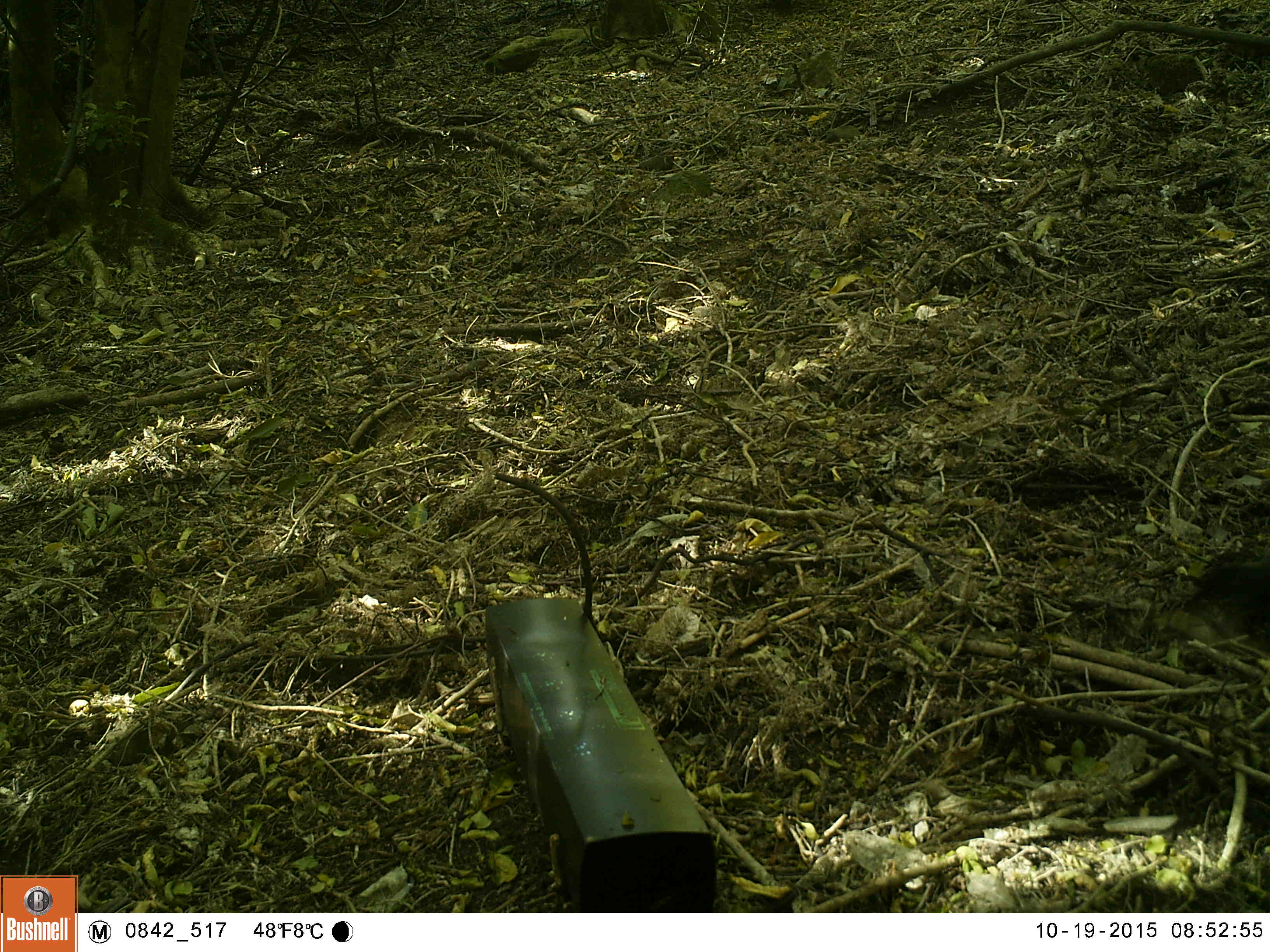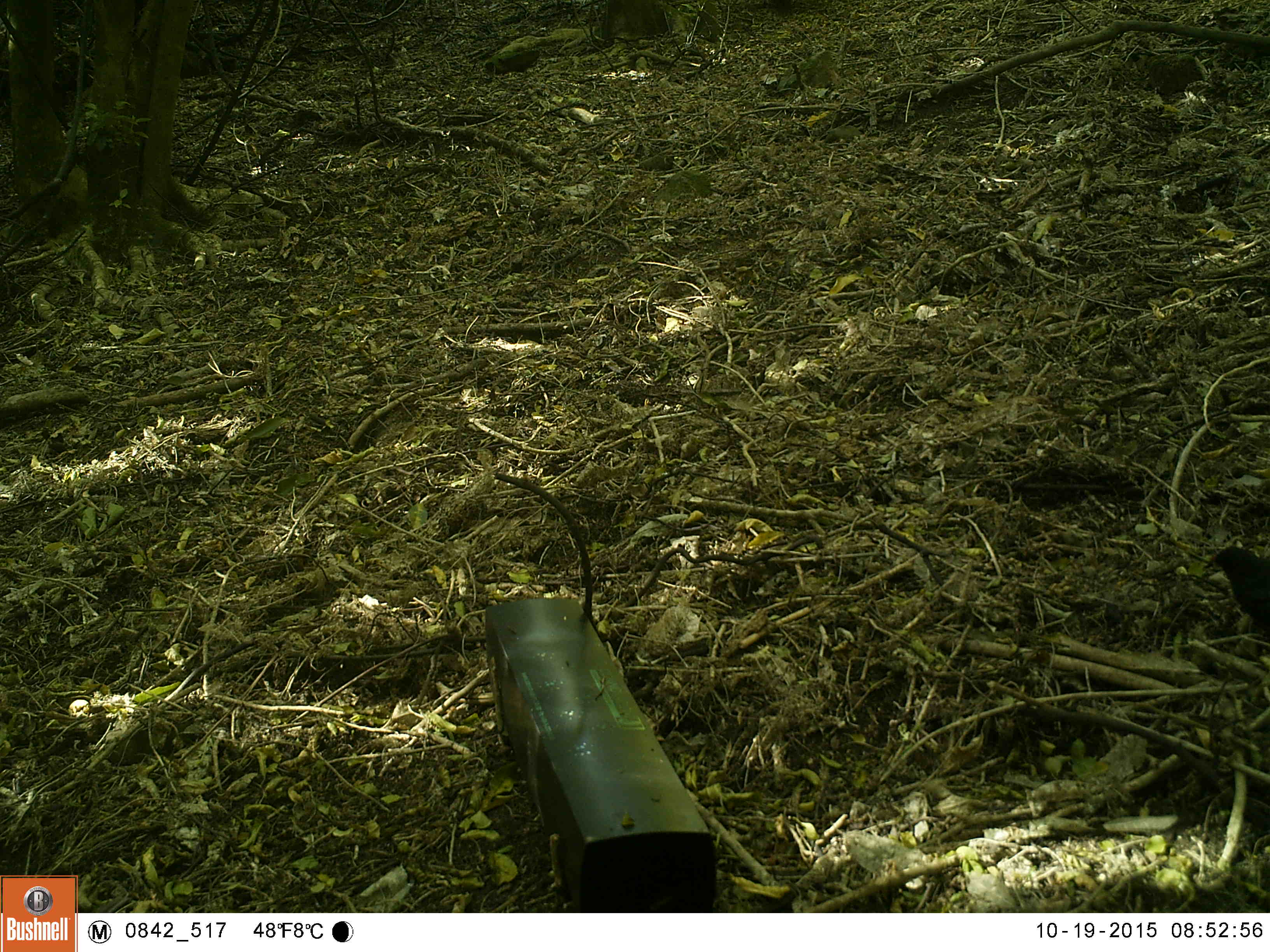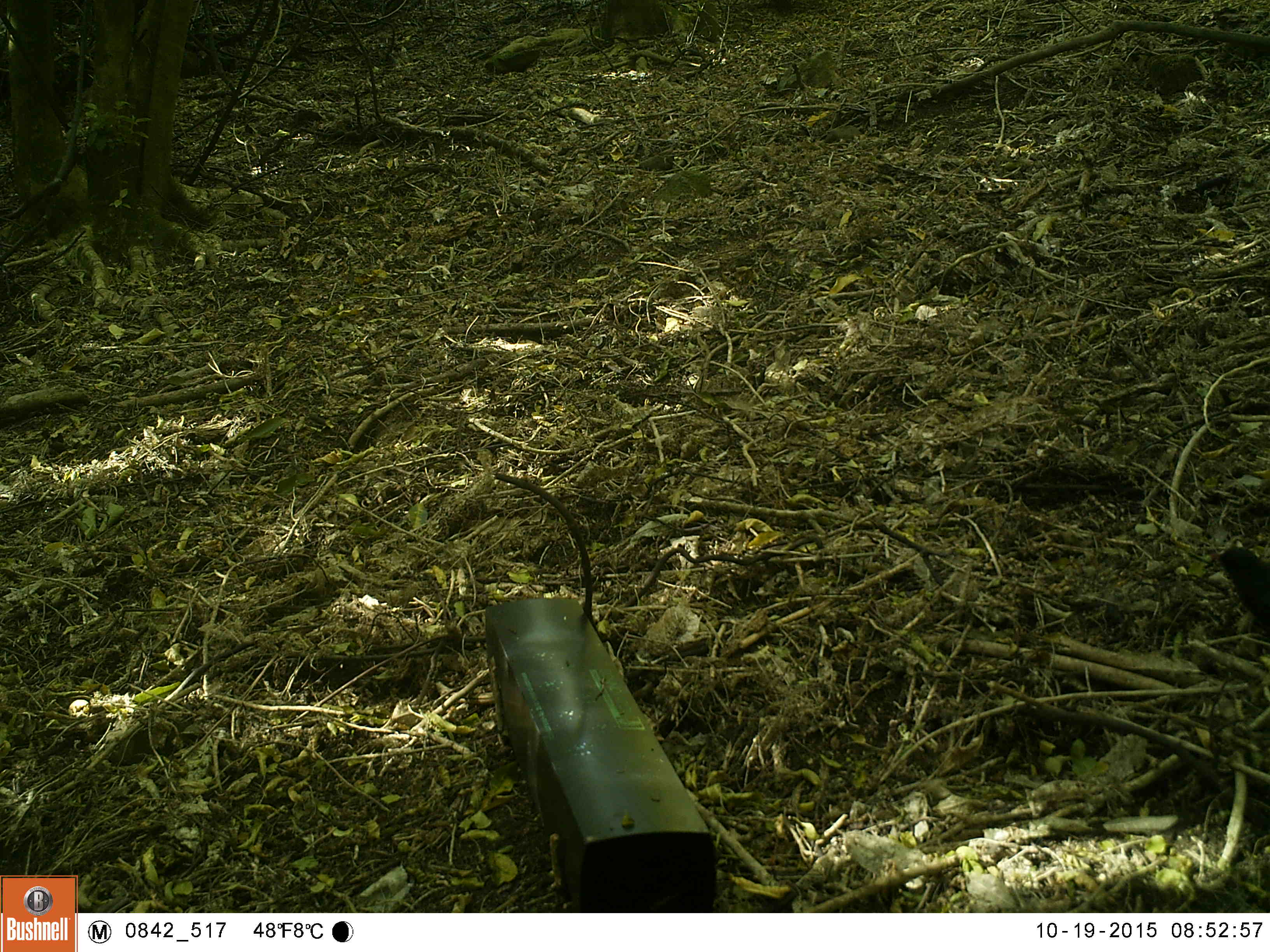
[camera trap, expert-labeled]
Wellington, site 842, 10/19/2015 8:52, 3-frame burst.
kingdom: Animalia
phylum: Chordata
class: Aves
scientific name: Aves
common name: bird